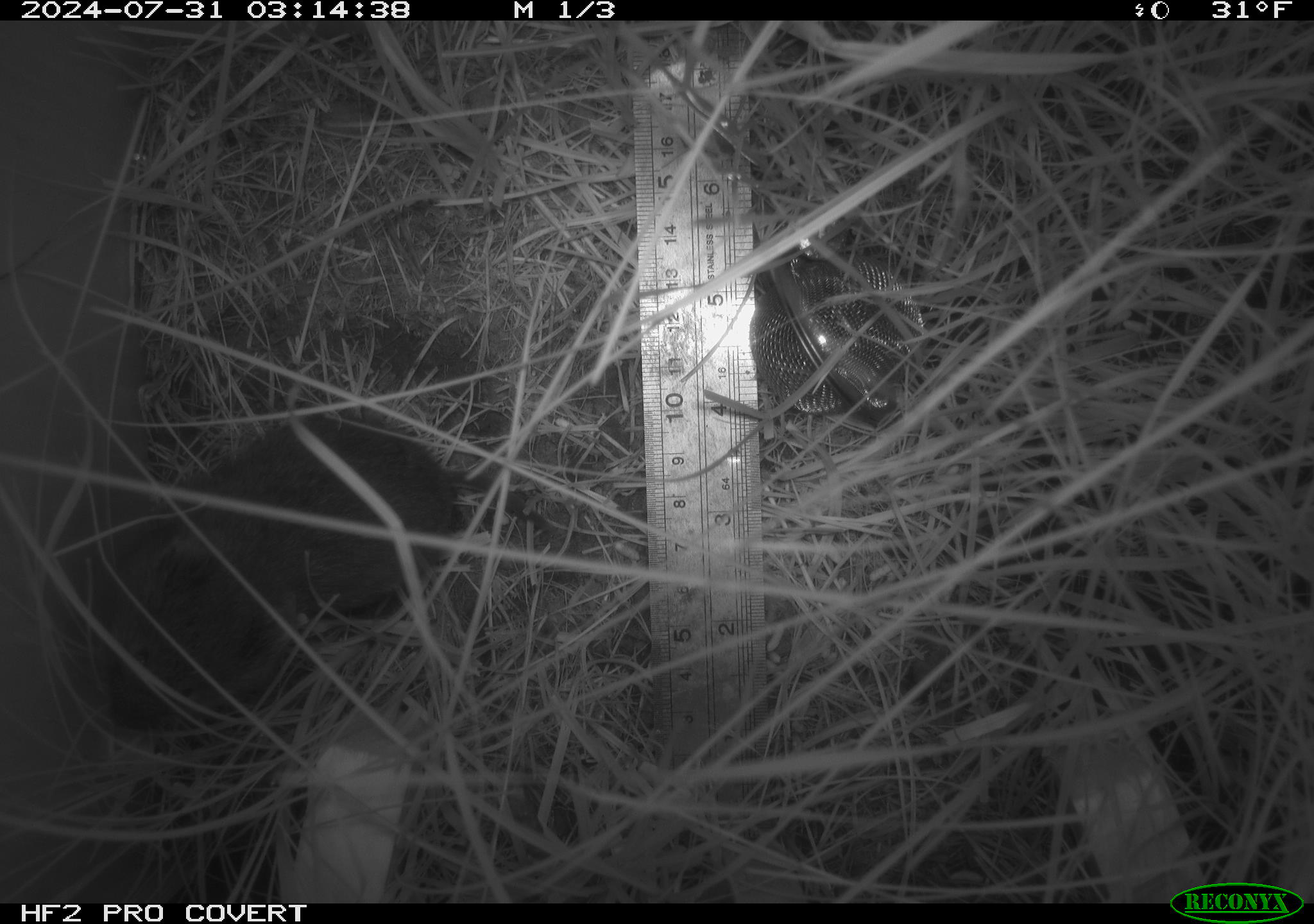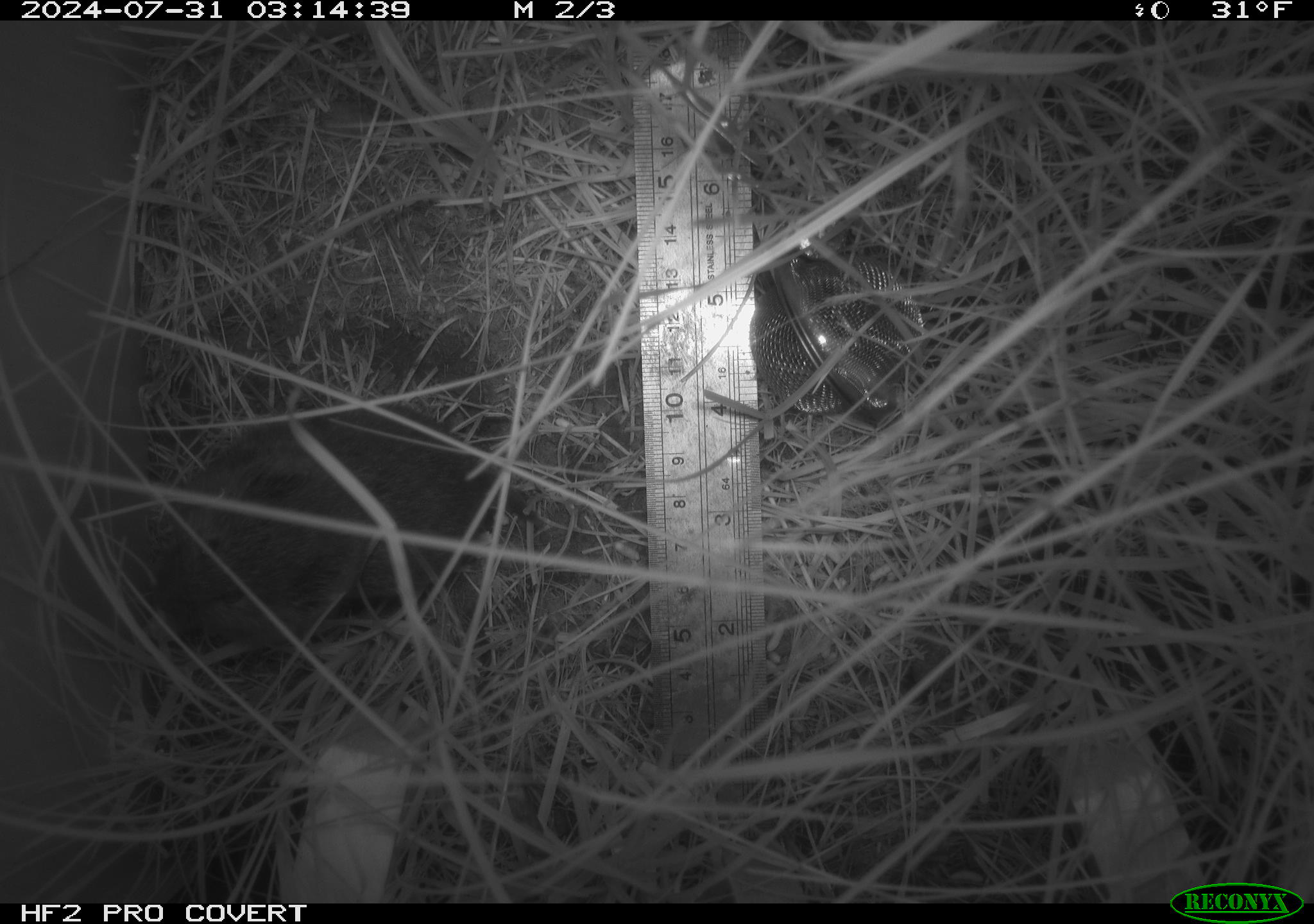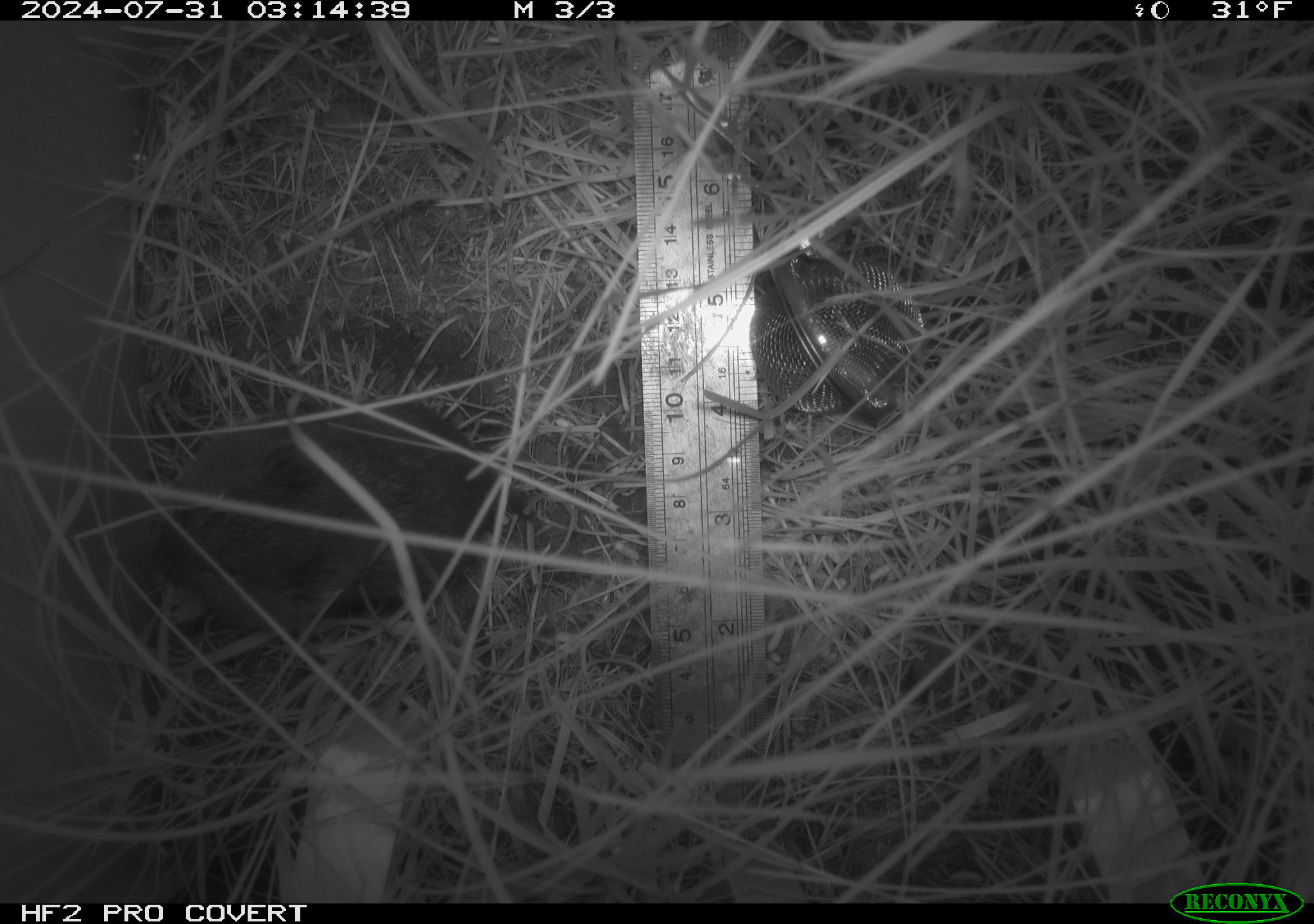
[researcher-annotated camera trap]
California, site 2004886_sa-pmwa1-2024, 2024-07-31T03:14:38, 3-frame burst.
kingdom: Animalia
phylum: Chordata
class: Mammalia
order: Rodentia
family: Cricetidae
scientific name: Arvicolinae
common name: voles, lemmings, and muskrats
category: arvicolinae subfamily